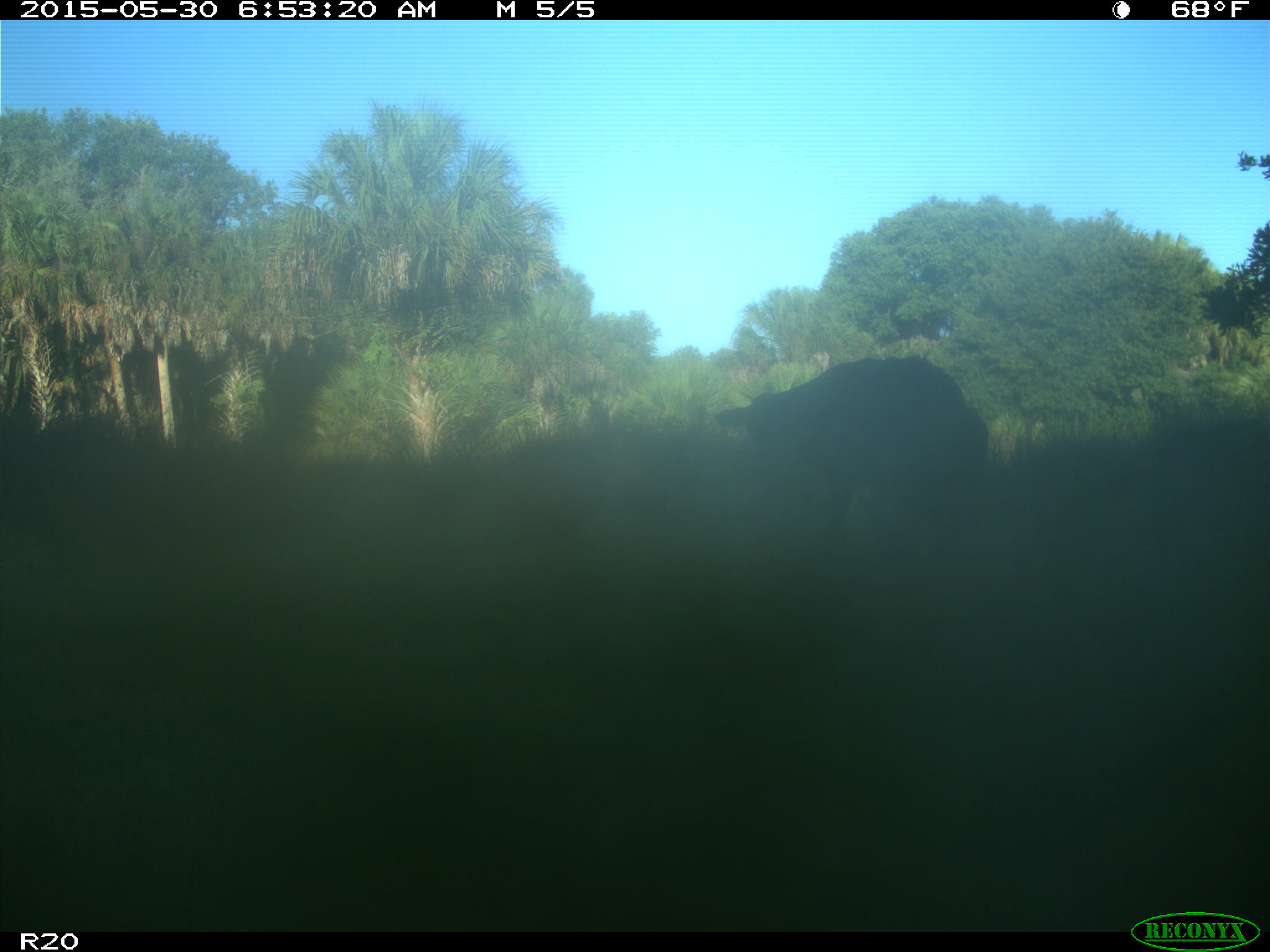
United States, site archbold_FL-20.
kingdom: Animalia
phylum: Chordata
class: Mammalia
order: Artiodactyla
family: Bovidae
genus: Bos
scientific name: Bos taurus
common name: domestic cow